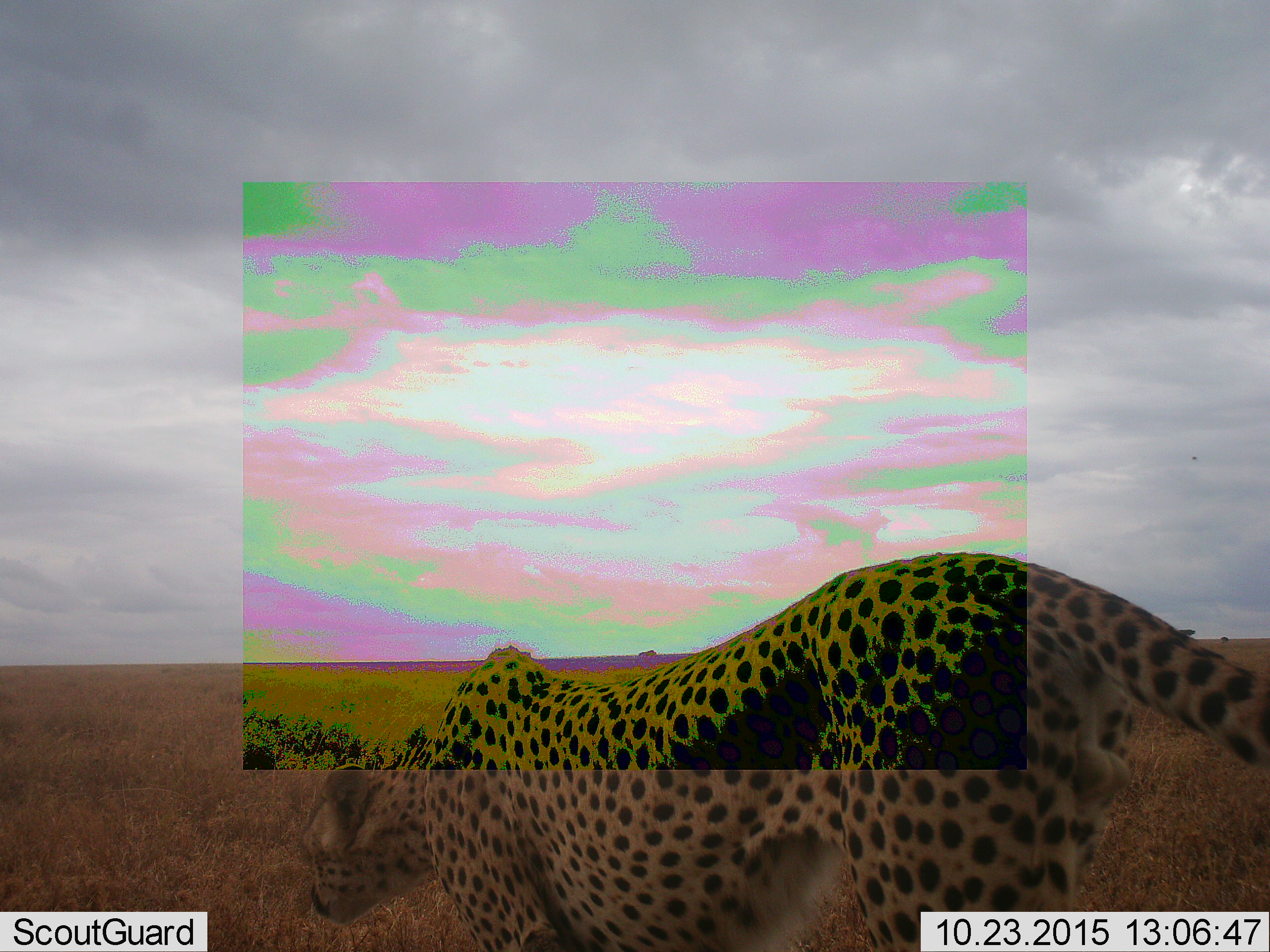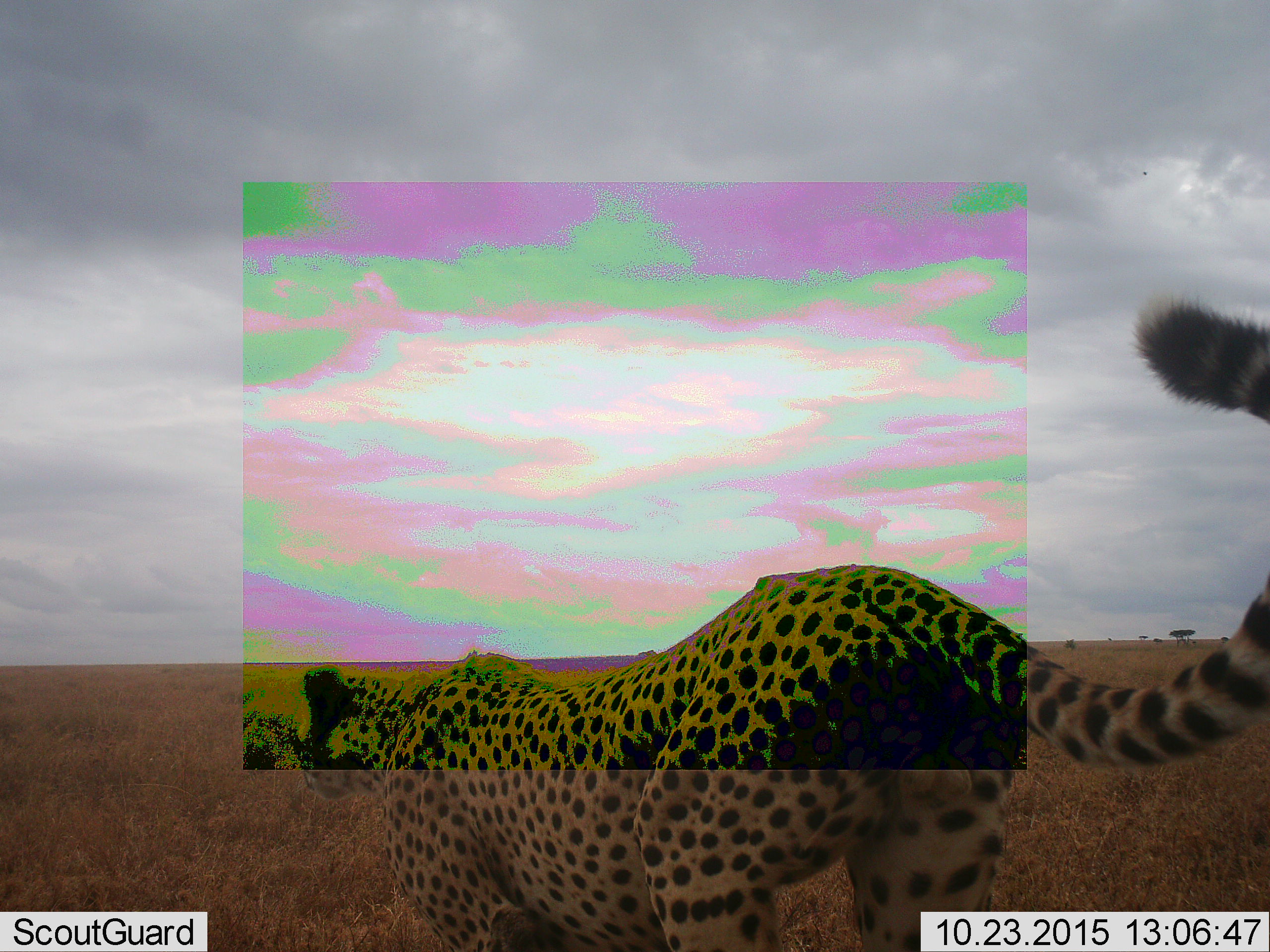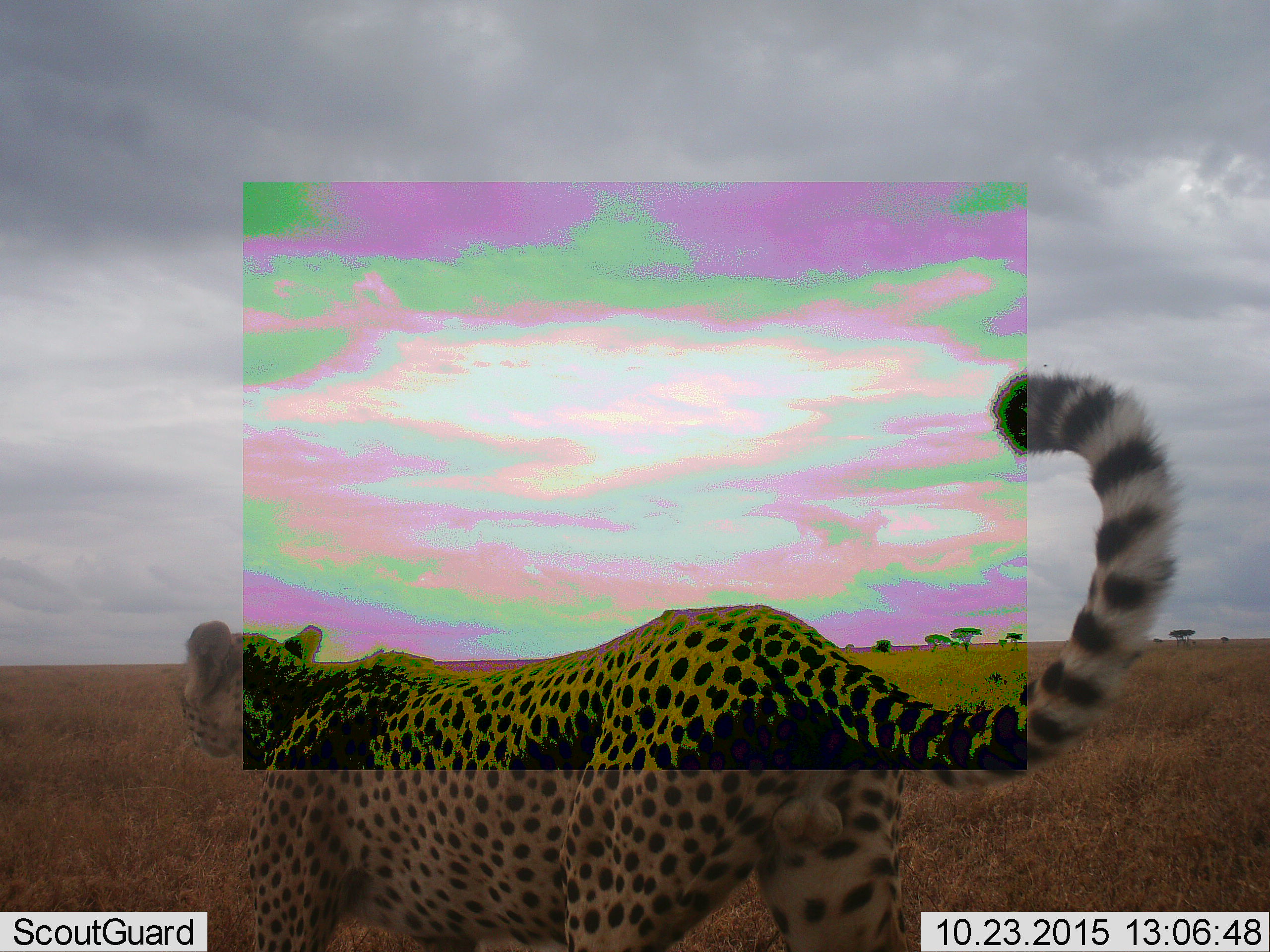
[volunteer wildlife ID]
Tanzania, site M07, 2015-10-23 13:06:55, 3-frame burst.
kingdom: Animalia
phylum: Chordata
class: Mammalia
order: Carnivora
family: Felidae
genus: Acinonyx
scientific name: Acinonyx jubatus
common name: cheetah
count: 1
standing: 20%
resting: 0%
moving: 80%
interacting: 0%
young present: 0%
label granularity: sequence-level